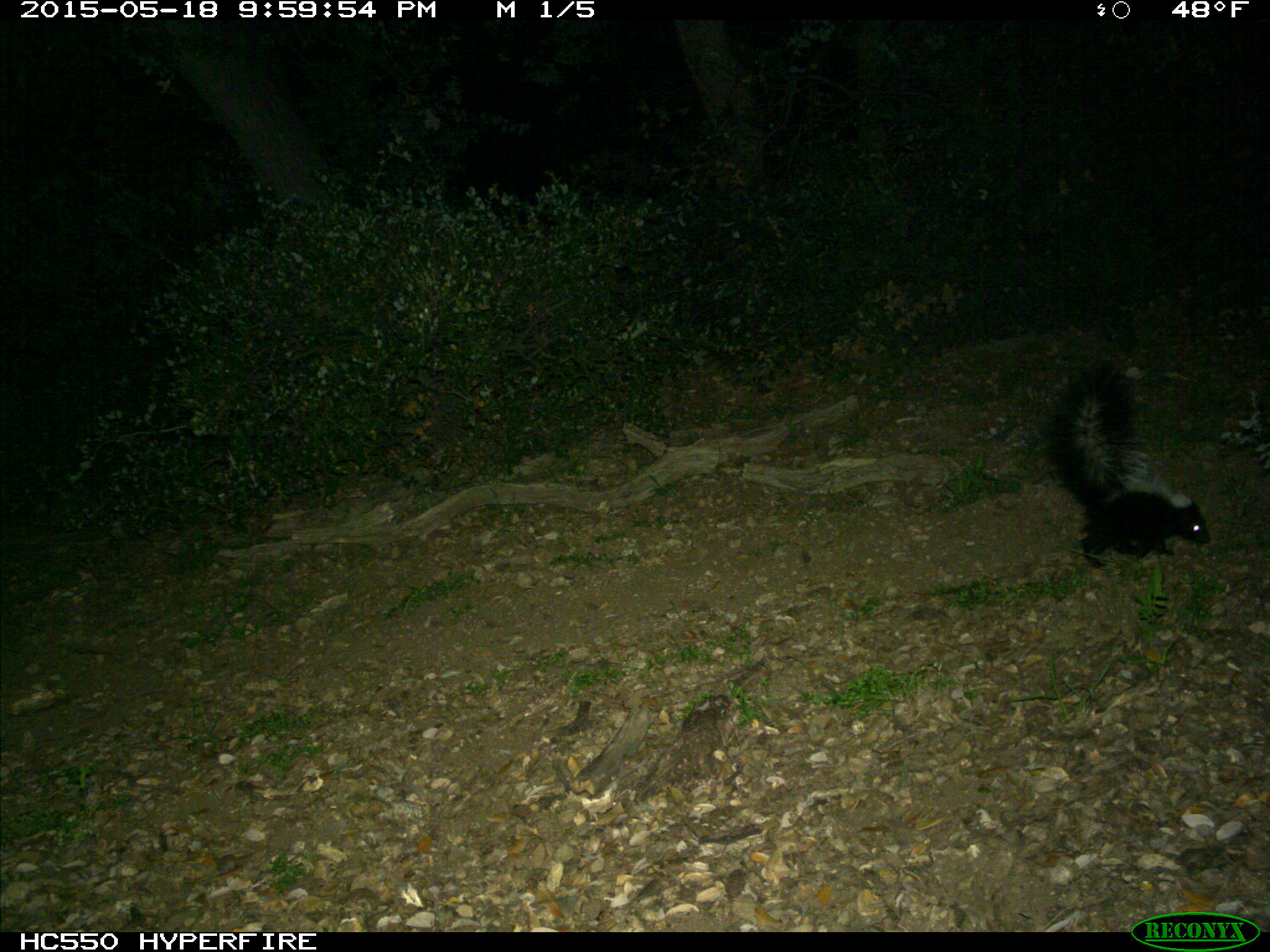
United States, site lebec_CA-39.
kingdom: Animalia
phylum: Chordata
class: Mammalia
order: Carnivora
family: Mephitidae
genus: Mephitis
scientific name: Mephitis mephitis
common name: striped skunk